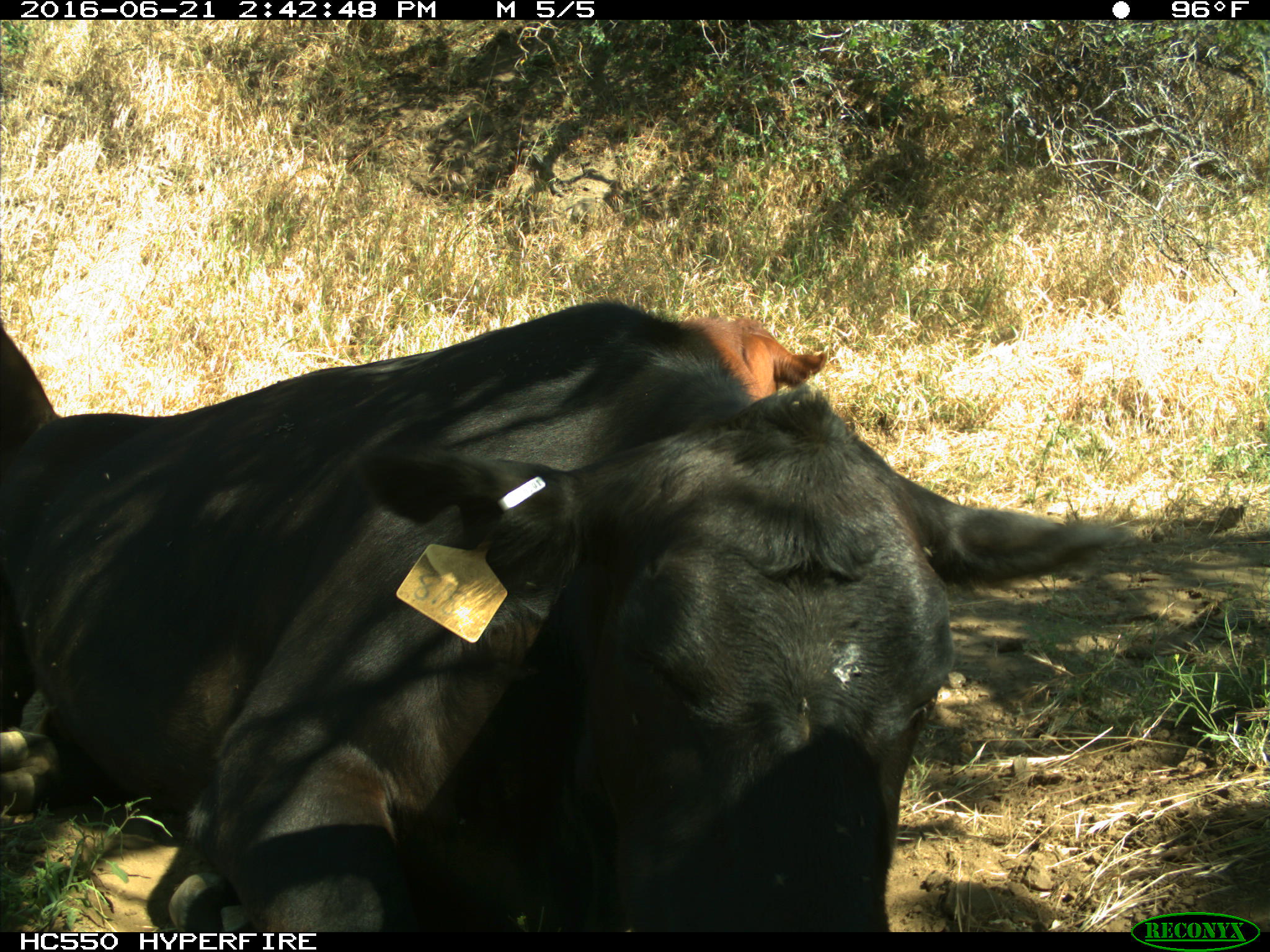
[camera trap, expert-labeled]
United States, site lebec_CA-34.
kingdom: Animalia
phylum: Chordata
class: Mammalia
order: Artiodactyla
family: Bovidae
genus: Bos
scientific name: Bos taurus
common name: domestic cow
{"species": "Bos taurus (domestic cow)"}